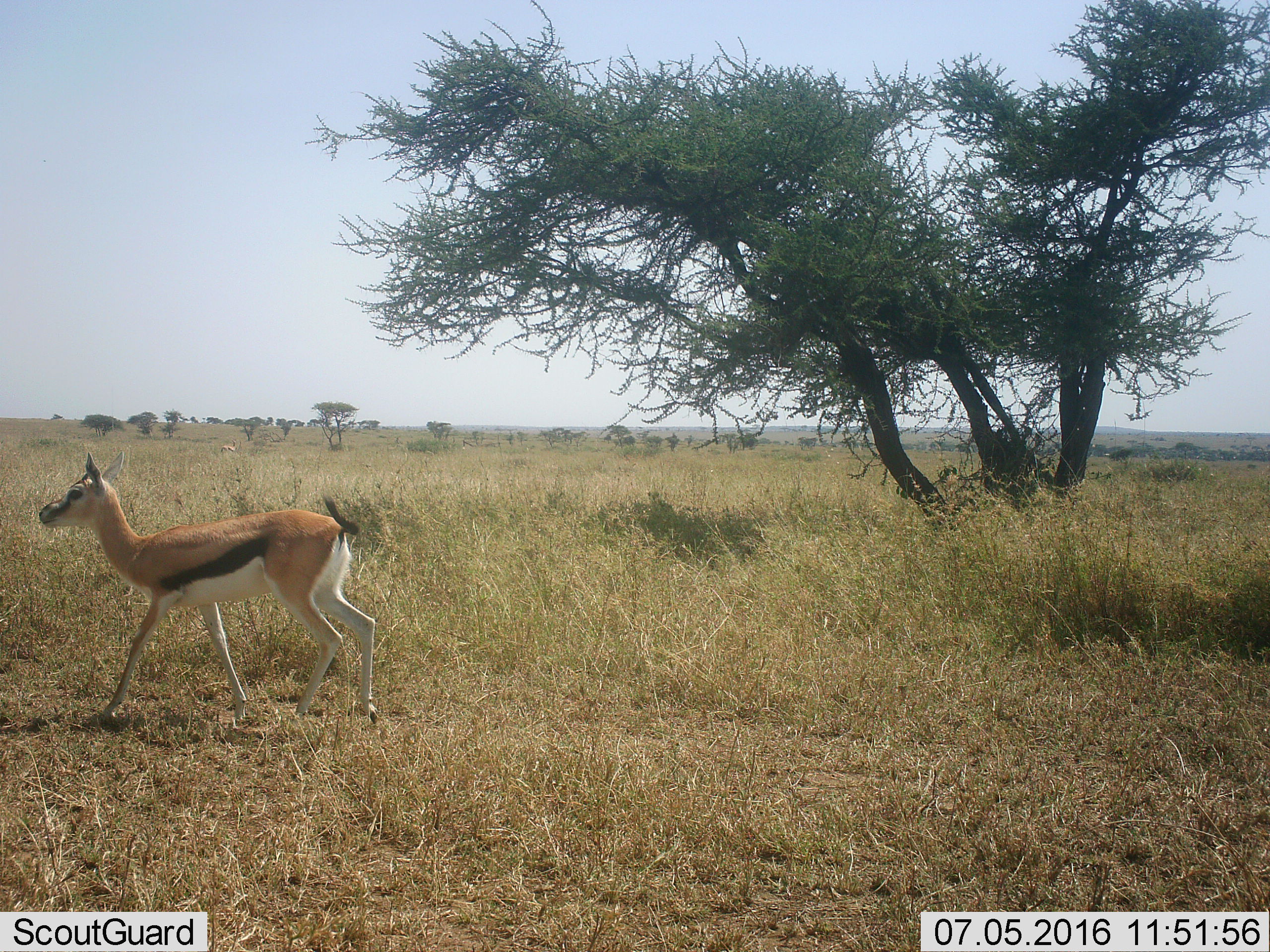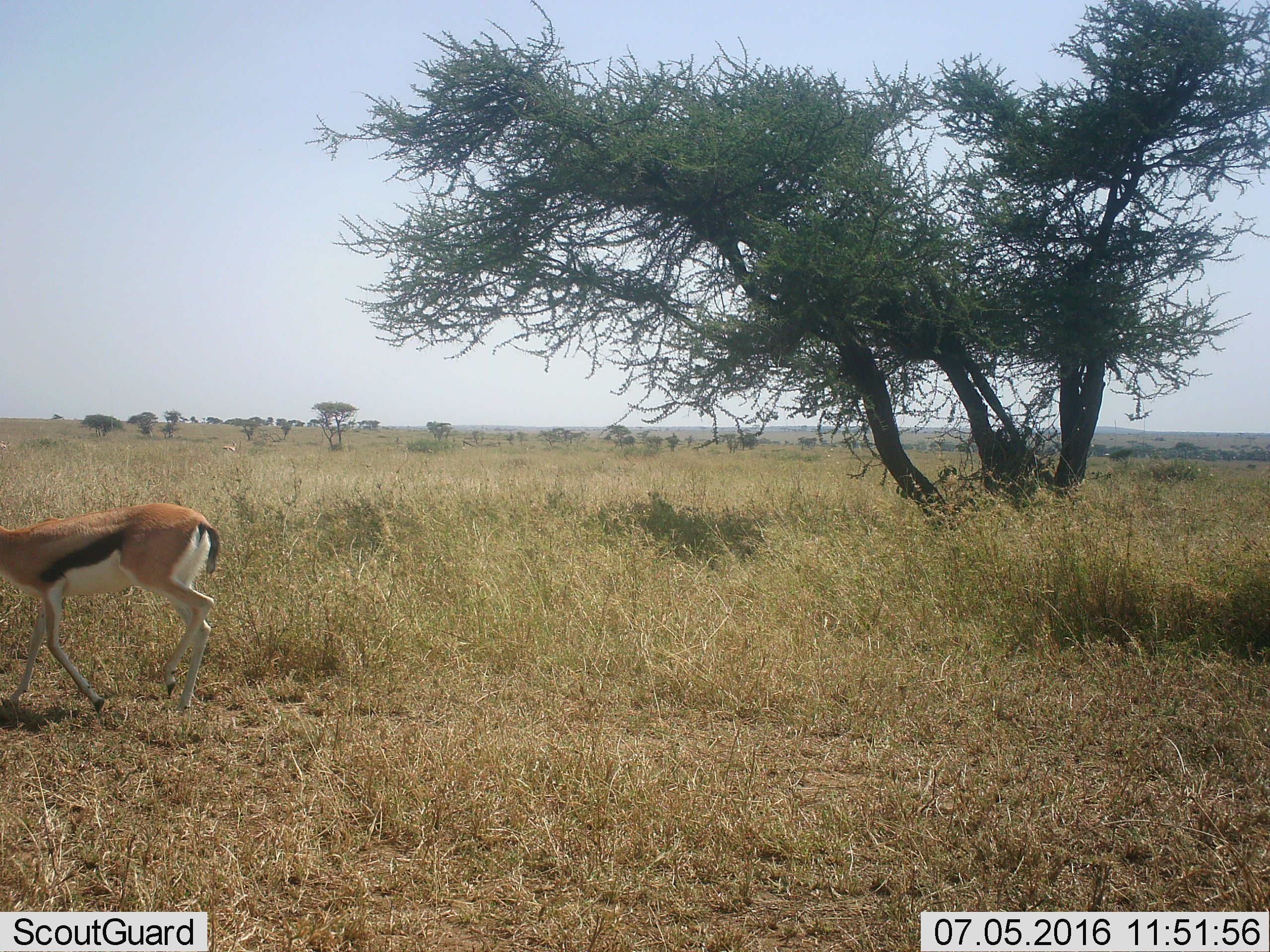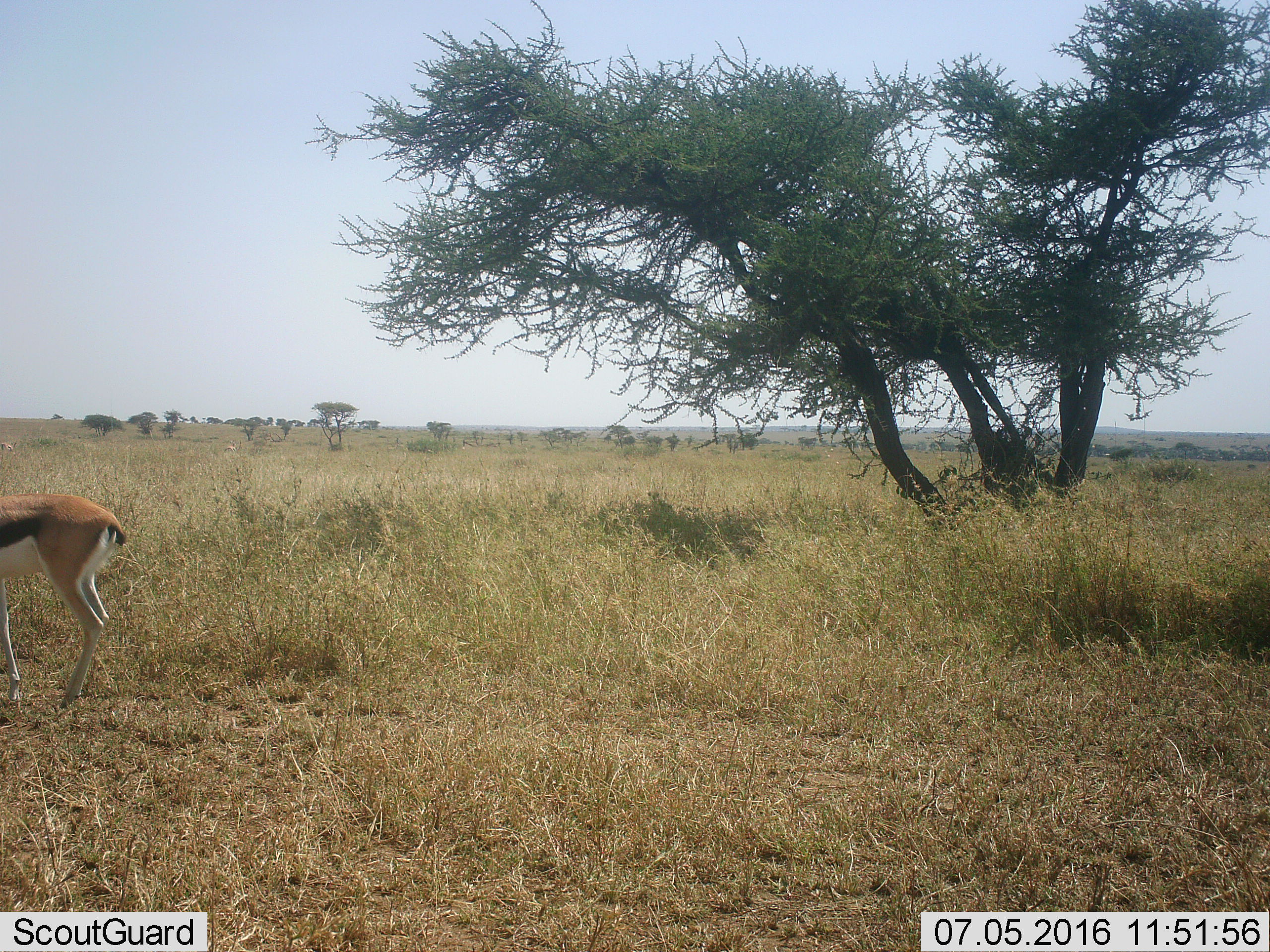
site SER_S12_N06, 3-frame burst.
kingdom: Animalia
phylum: Chordata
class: Mammalia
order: Artiodactyla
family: Bovidae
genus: Eudorcas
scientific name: Eudorcas thomsonii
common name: thomson's gazelle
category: gazellethomsons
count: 1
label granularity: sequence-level